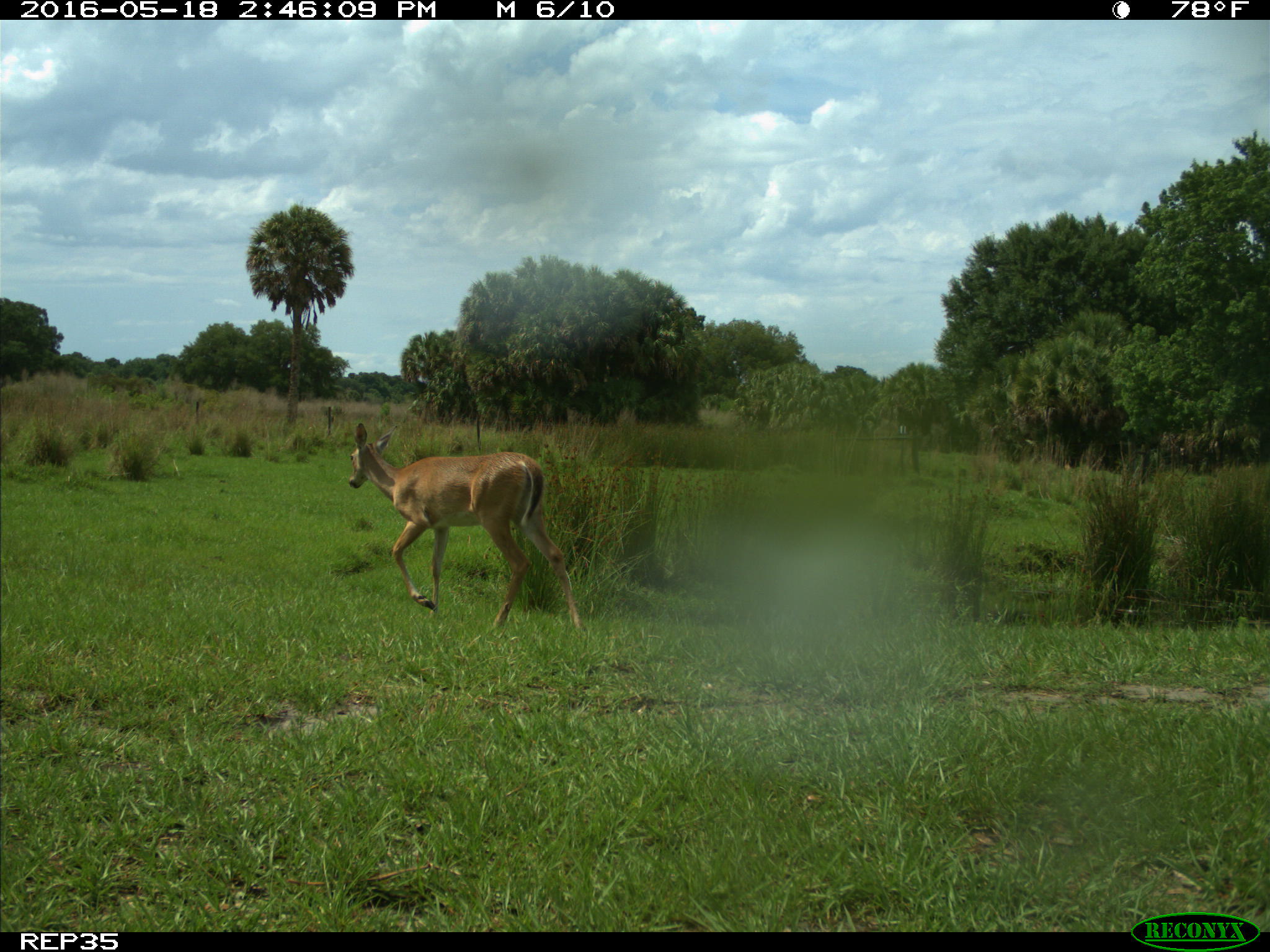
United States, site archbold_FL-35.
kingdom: Animalia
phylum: Chordata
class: Mammalia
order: Artiodactyla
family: Cervidae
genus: Odocoileus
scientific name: Odocoileus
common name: deer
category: unidentified deer